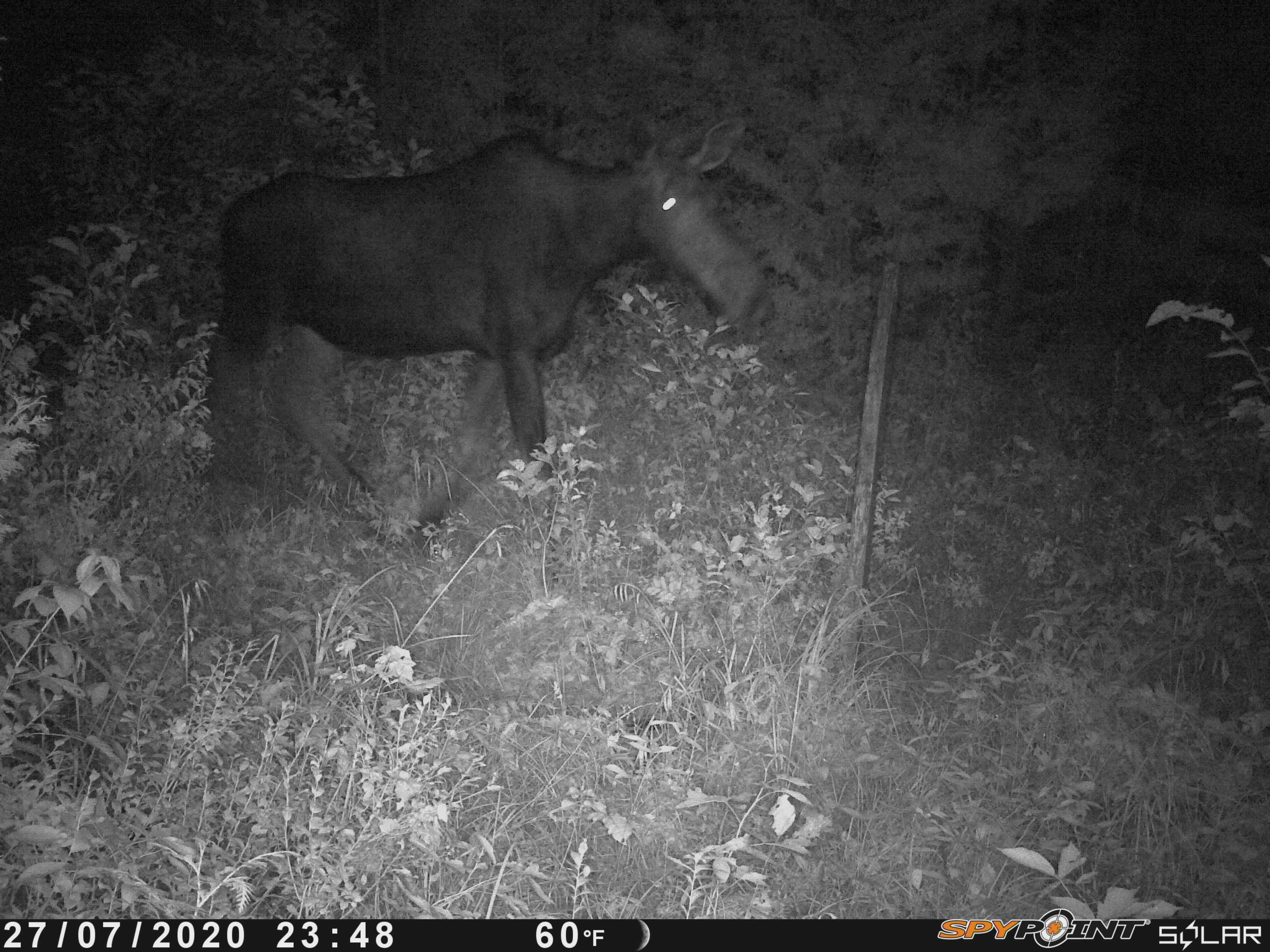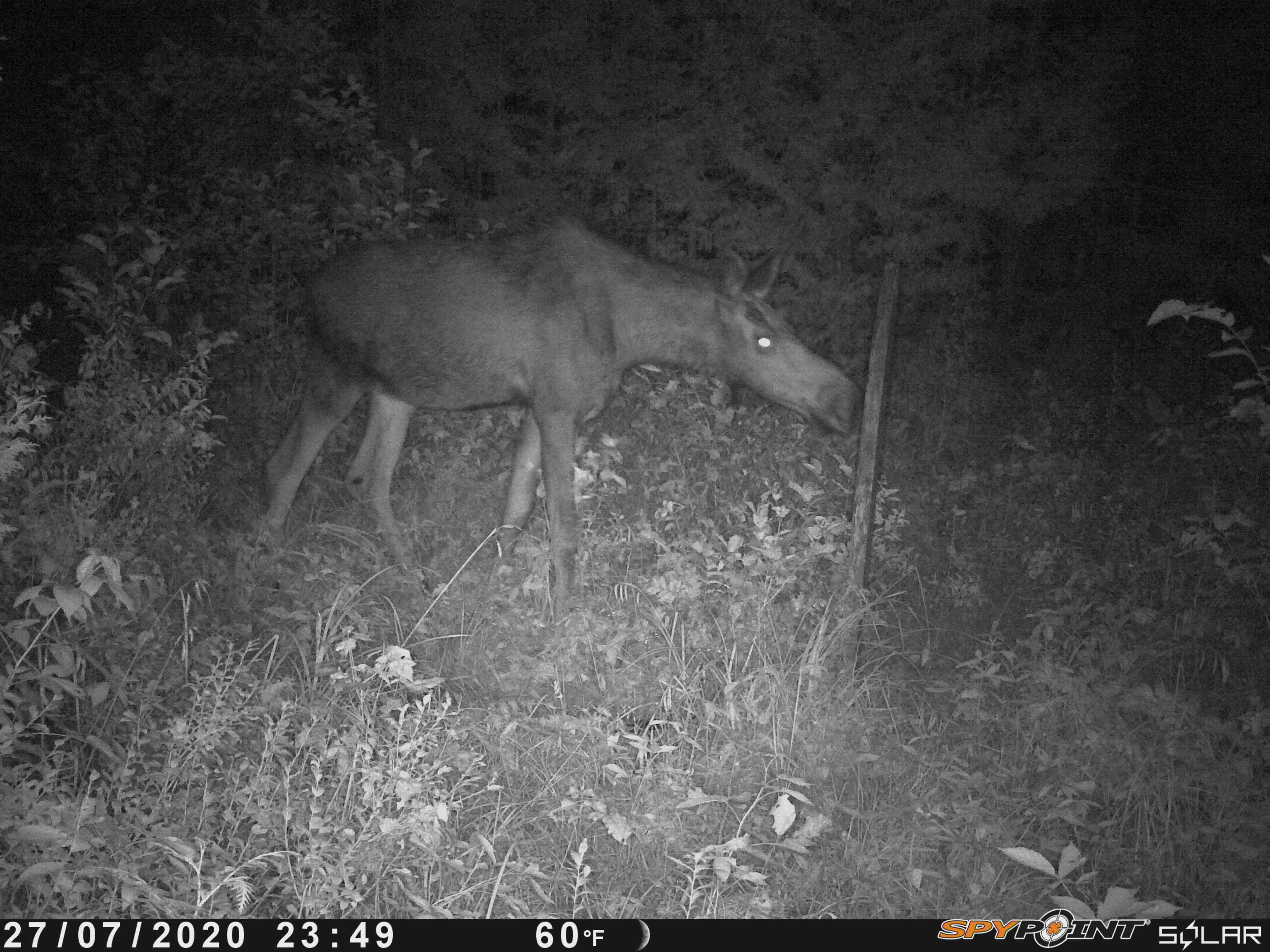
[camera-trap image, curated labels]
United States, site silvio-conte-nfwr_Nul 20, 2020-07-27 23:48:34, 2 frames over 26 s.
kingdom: Animalia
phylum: Chordata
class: Mammalia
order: Artiodactyla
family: Cervidae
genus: Alces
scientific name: Alces alces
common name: moose